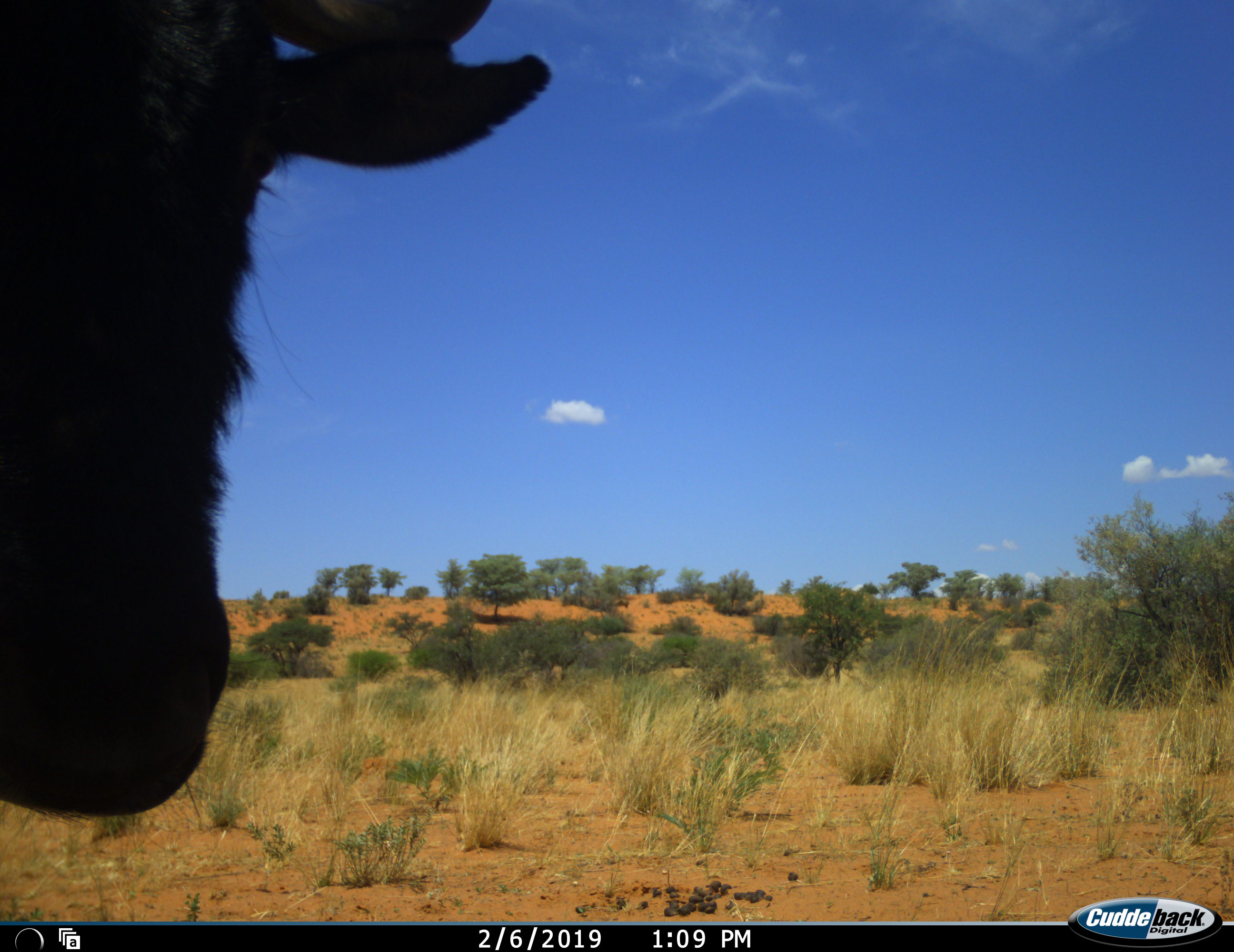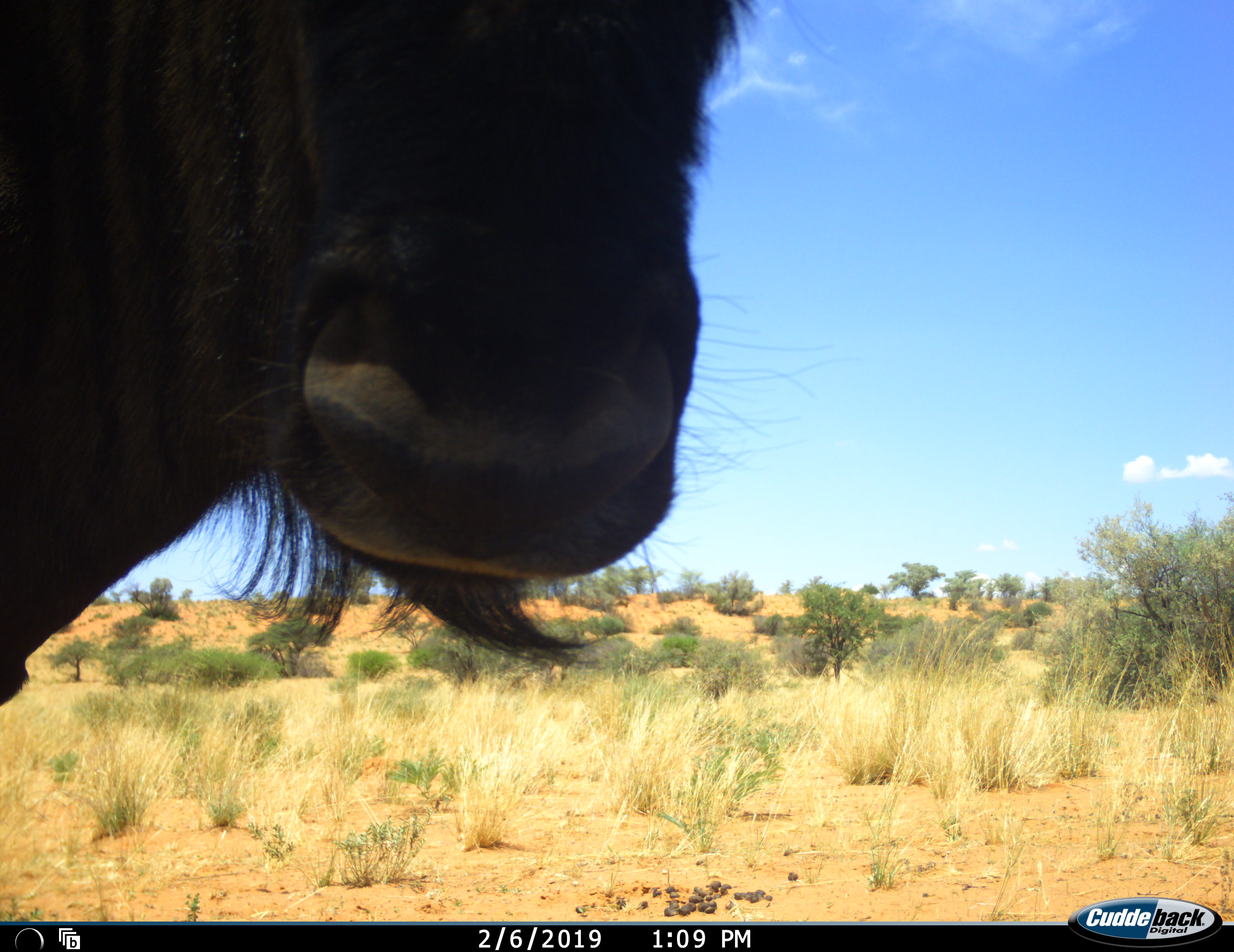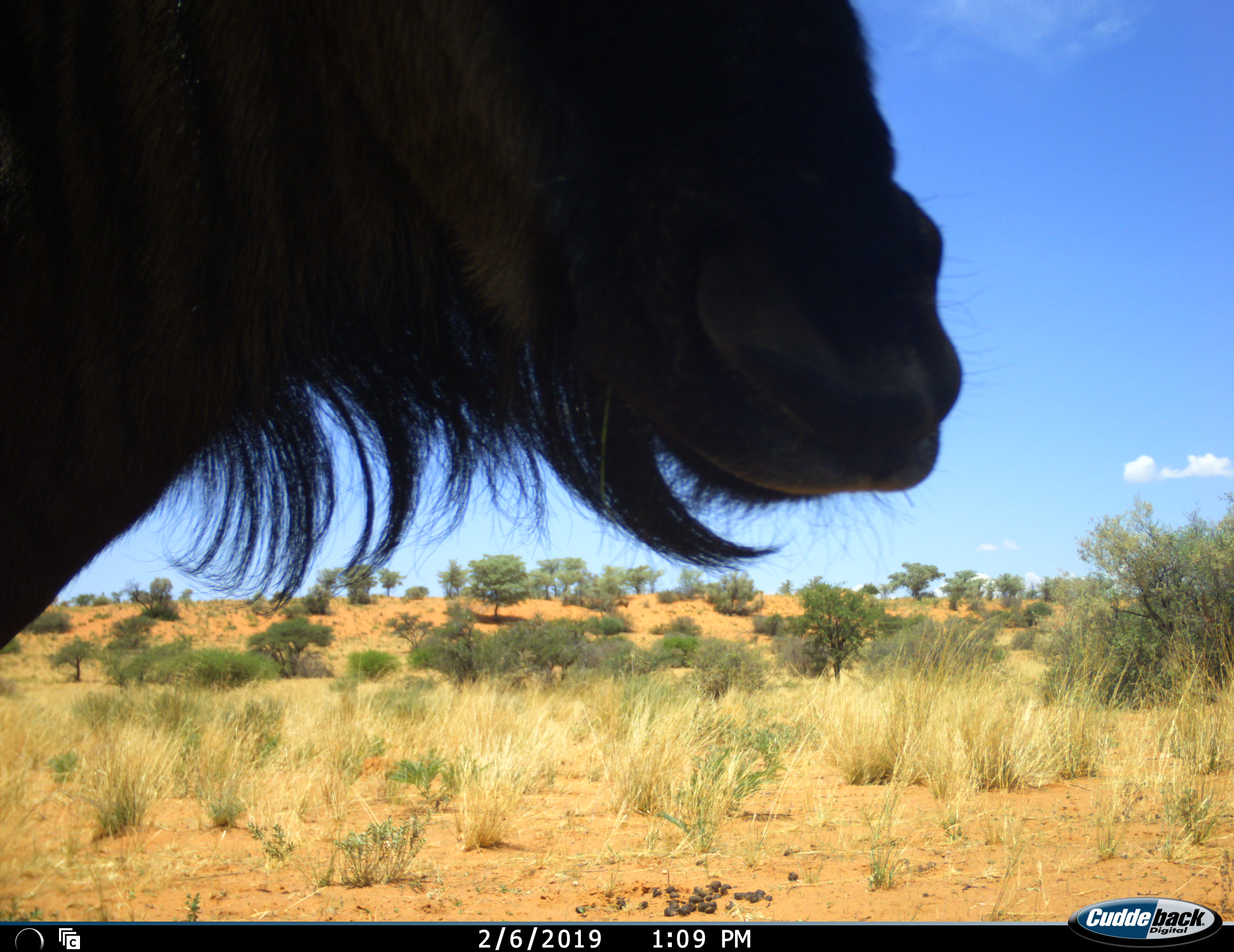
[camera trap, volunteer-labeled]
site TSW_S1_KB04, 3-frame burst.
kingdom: Animalia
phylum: Chordata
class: Mammalia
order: Artiodactyla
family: Bovidae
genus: Connochaetes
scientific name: Connochaetes taurinus taurinus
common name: blue wildebeest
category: wildebeestblue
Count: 1.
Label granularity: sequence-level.